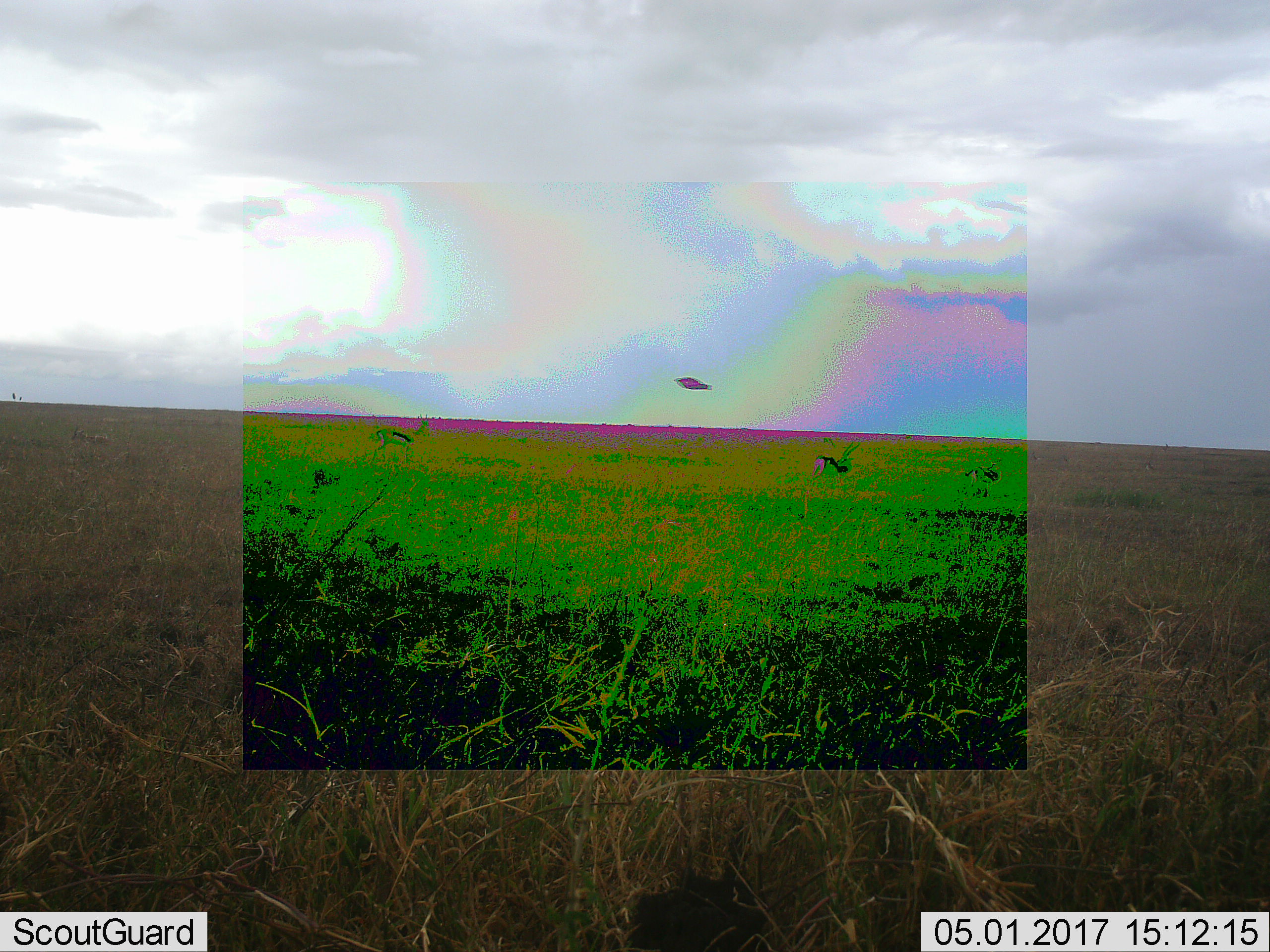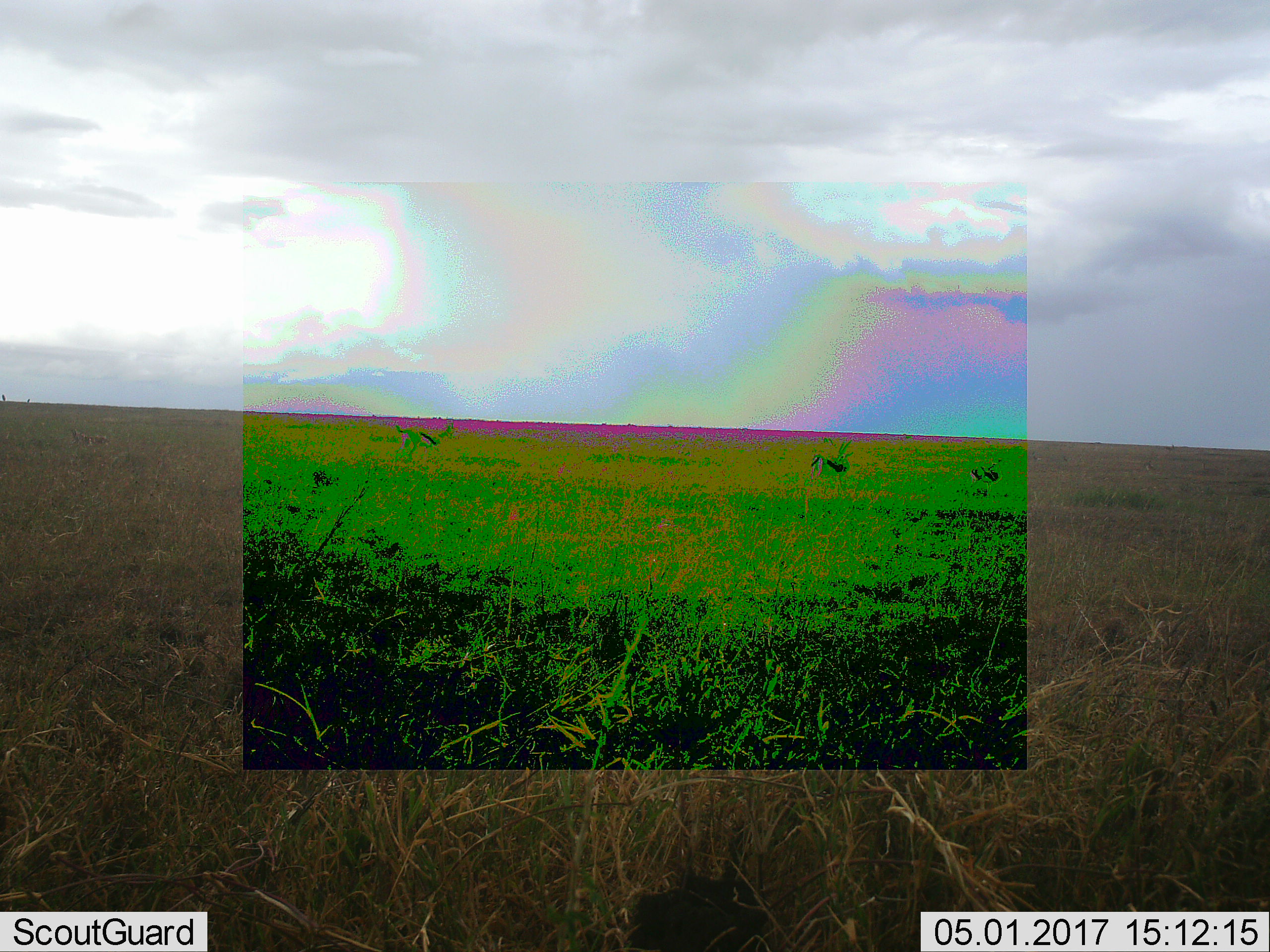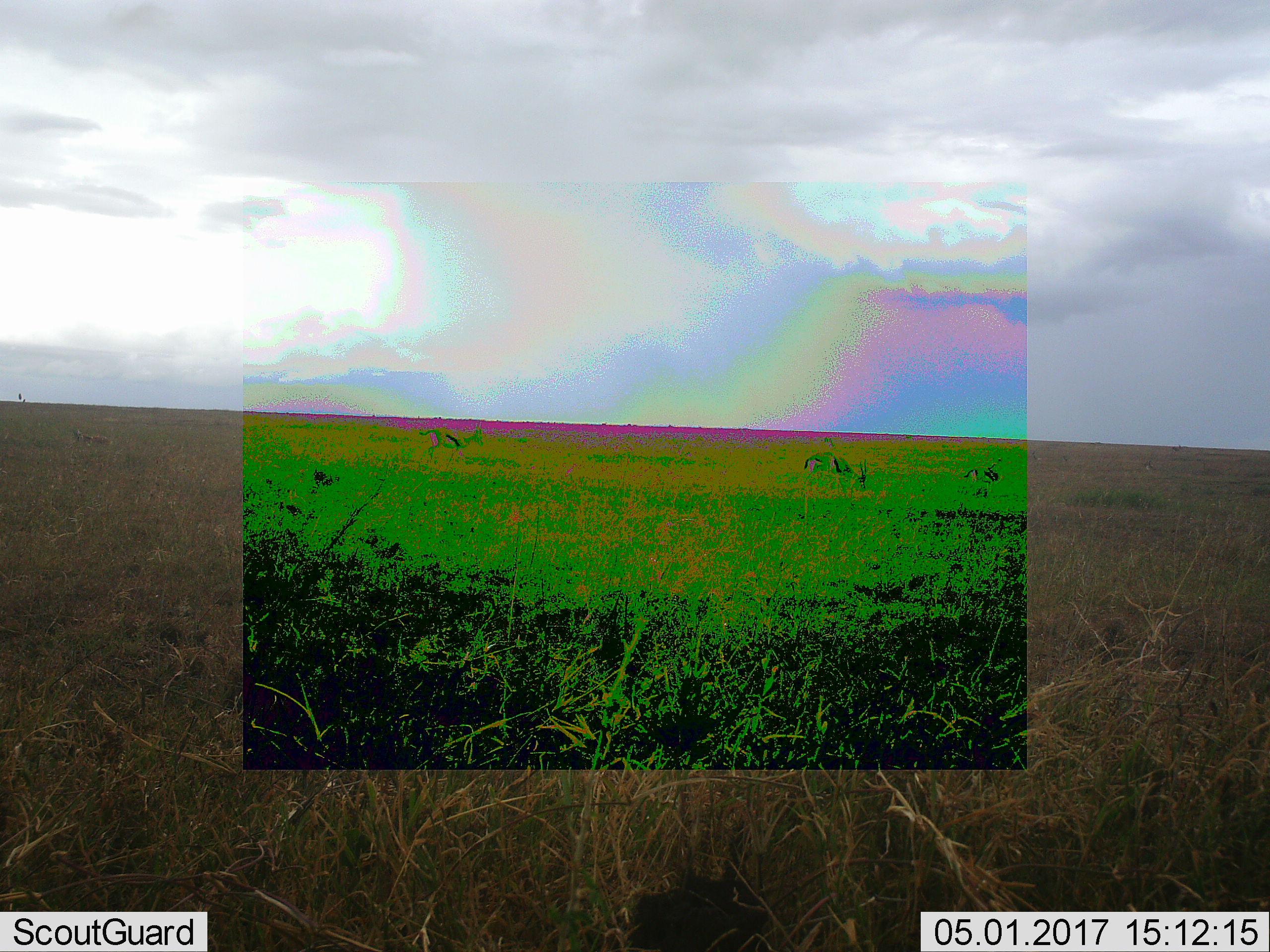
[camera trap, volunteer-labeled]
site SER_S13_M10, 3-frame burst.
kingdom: Animalia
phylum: Chordata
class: Mammalia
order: Artiodactyla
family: Bovidae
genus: Eudorcas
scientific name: Eudorcas thomsonii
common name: thomson's gazelle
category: gazellethomsons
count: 3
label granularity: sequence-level